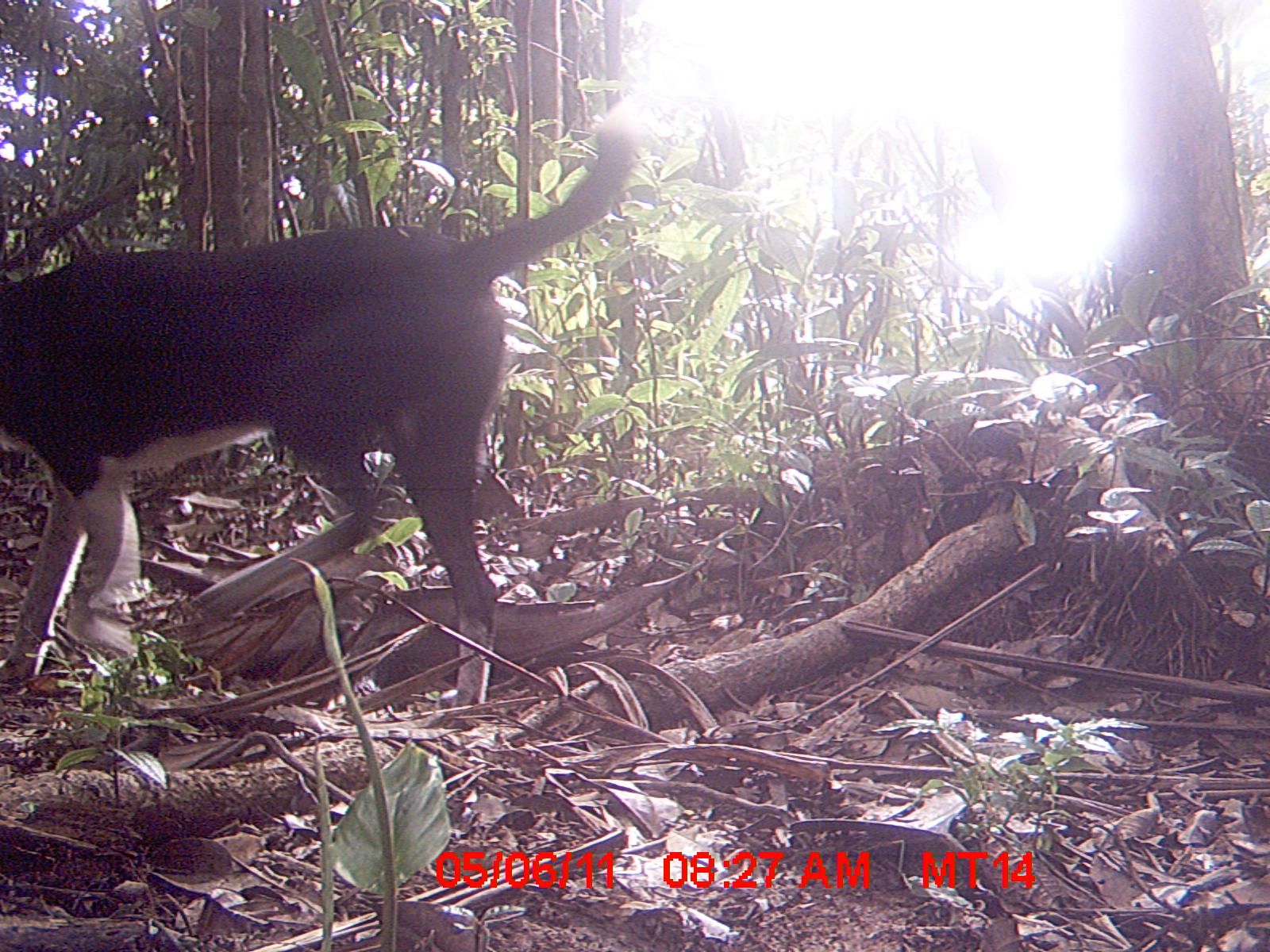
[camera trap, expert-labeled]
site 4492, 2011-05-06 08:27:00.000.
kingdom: Animalia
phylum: Chordata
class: Mammalia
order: Carnivora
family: Canidae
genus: Canis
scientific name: Canis familiaris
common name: domestic dog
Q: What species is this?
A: Canis familiaris (domestic dog).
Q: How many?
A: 1.